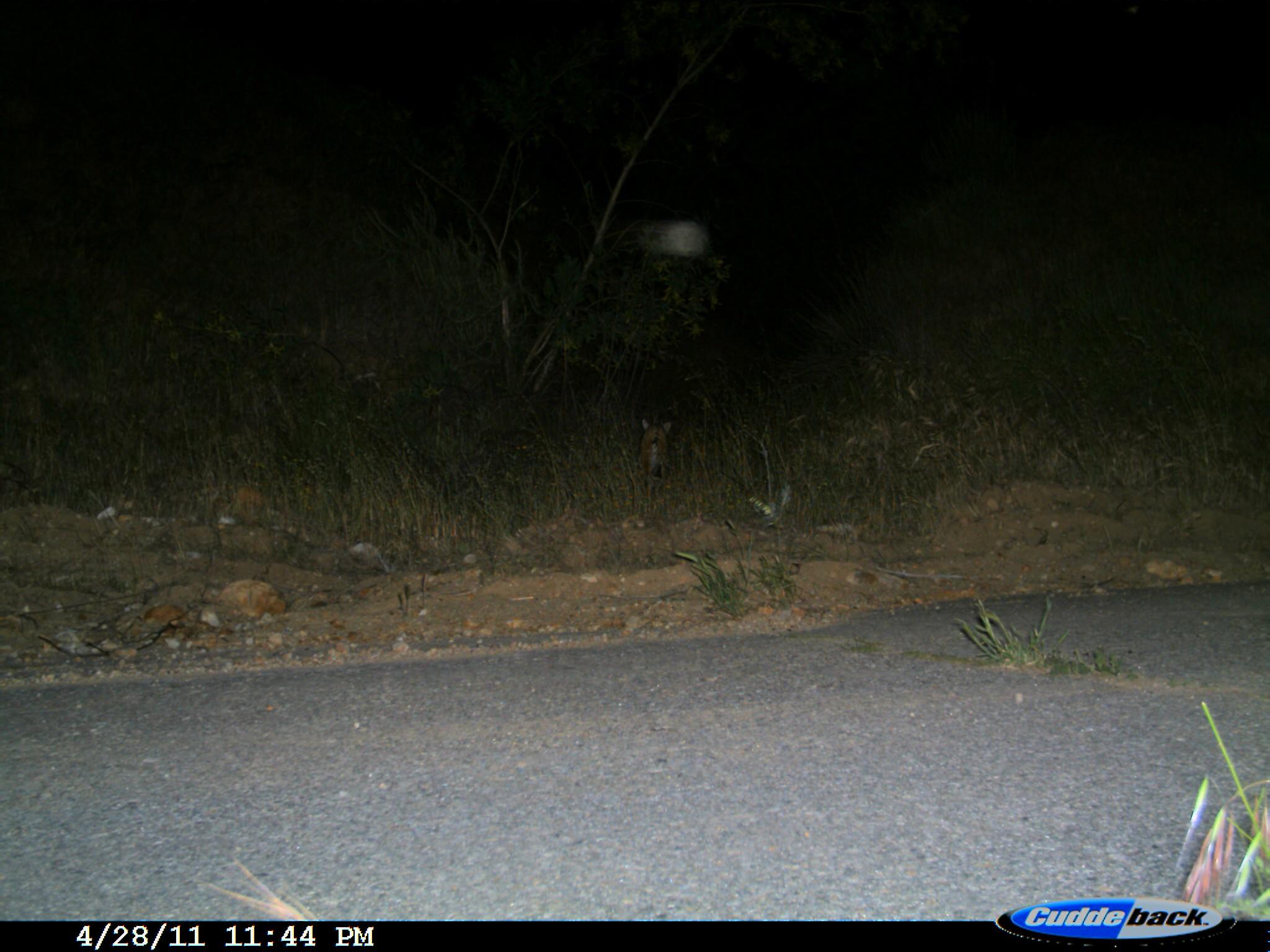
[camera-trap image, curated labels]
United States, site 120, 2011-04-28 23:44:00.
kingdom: Animalia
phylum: Chordata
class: Mammalia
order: Carnivora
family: Mephitidae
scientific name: Mephitidae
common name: skunk